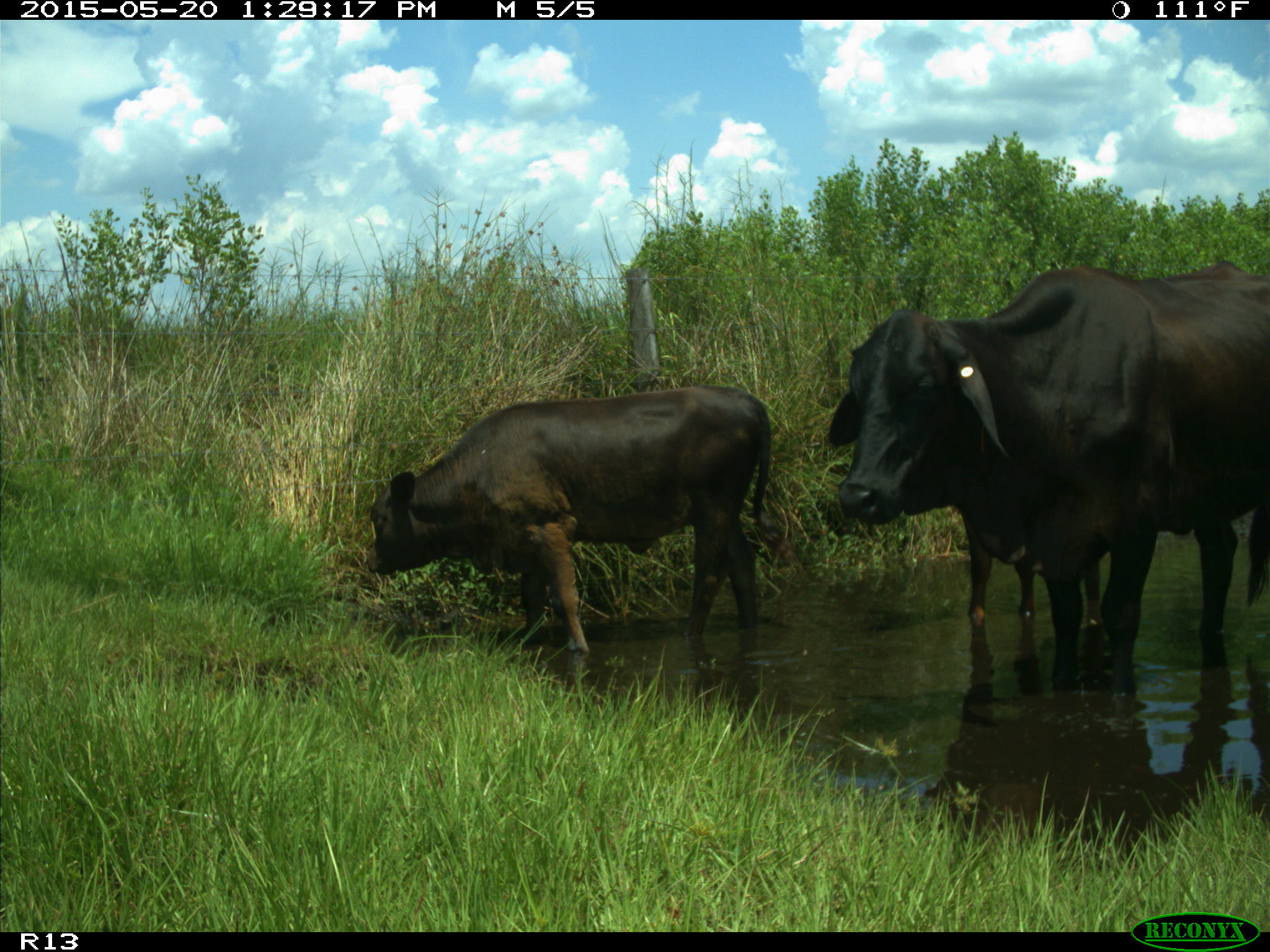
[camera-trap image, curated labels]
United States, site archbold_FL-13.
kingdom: Animalia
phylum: Chordata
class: Mammalia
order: Artiodactyla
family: Bovidae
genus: Bos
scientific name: Bos taurus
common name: domestic cow